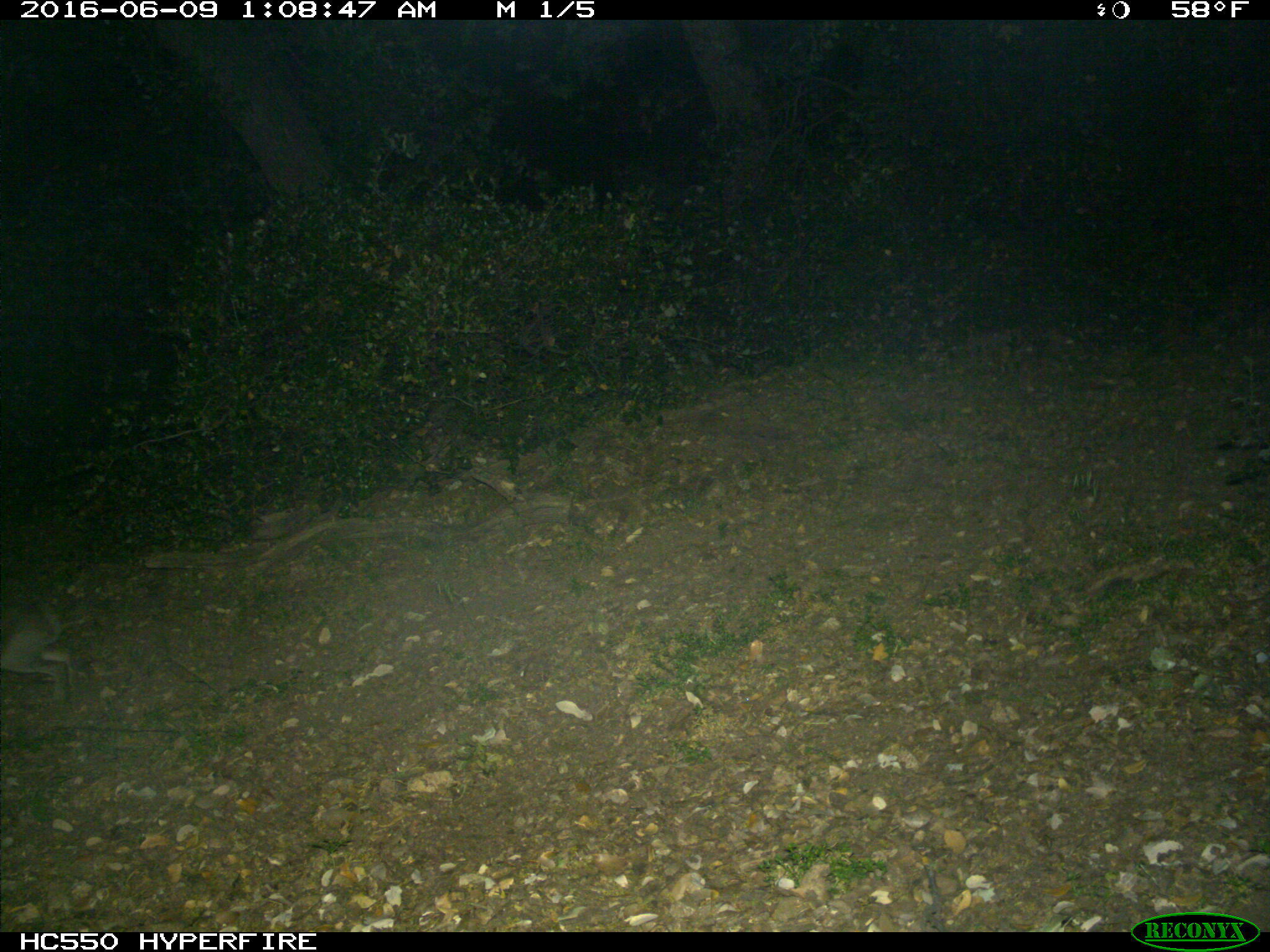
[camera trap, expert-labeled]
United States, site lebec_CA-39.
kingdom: Animalia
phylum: Chordata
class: Mammalia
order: Lagomorpha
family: Leporidae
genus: Lepus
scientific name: Lepus californicus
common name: black-tailed jackrabbit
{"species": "Lepus californicus (black-tailed jackrabbit)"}